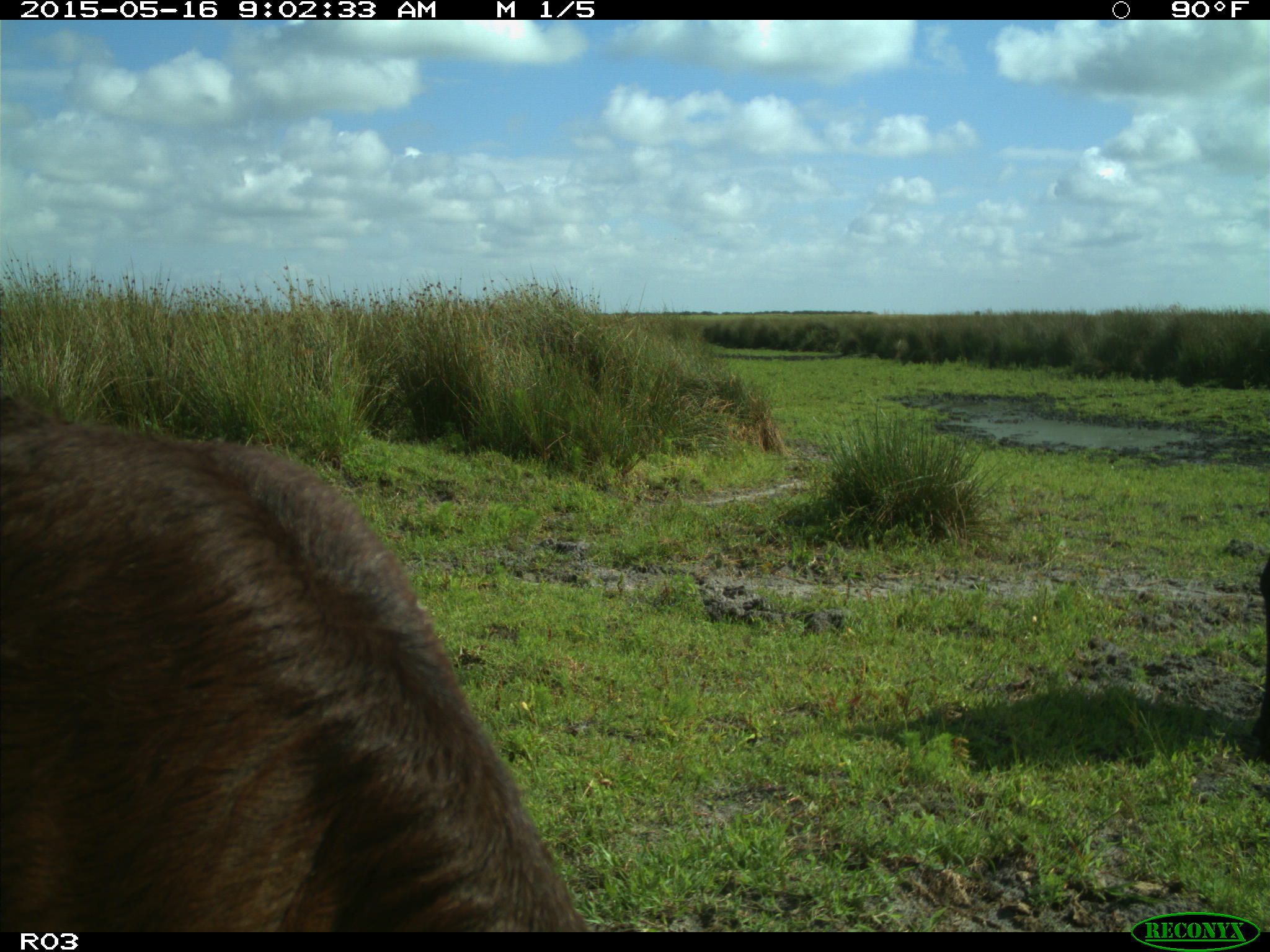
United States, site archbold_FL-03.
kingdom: Animalia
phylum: Chordata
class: Mammalia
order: Artiodactyla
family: Bovidae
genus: Bos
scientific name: Bos taurus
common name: domestic cow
Bos taurus (domestic cow).